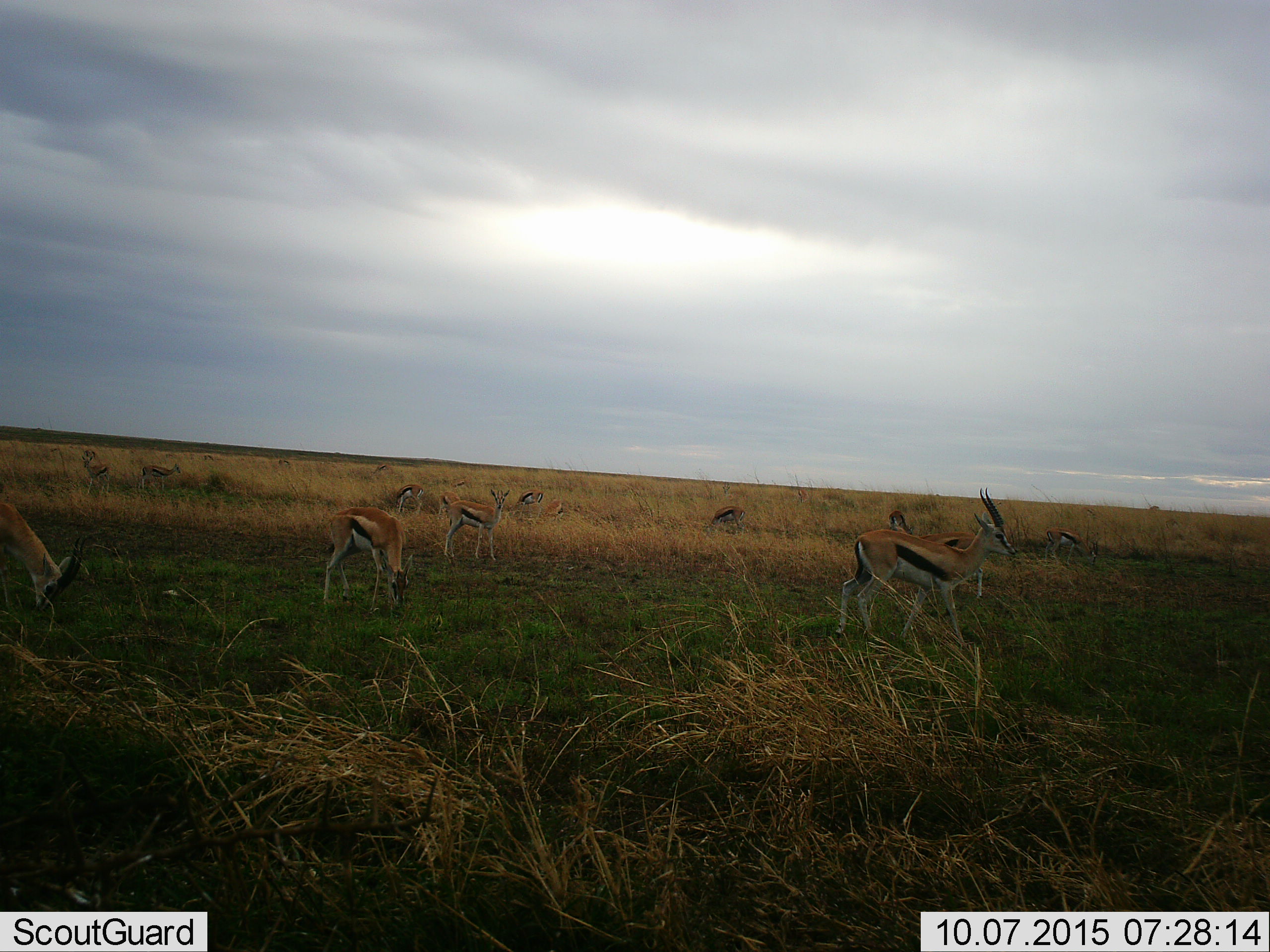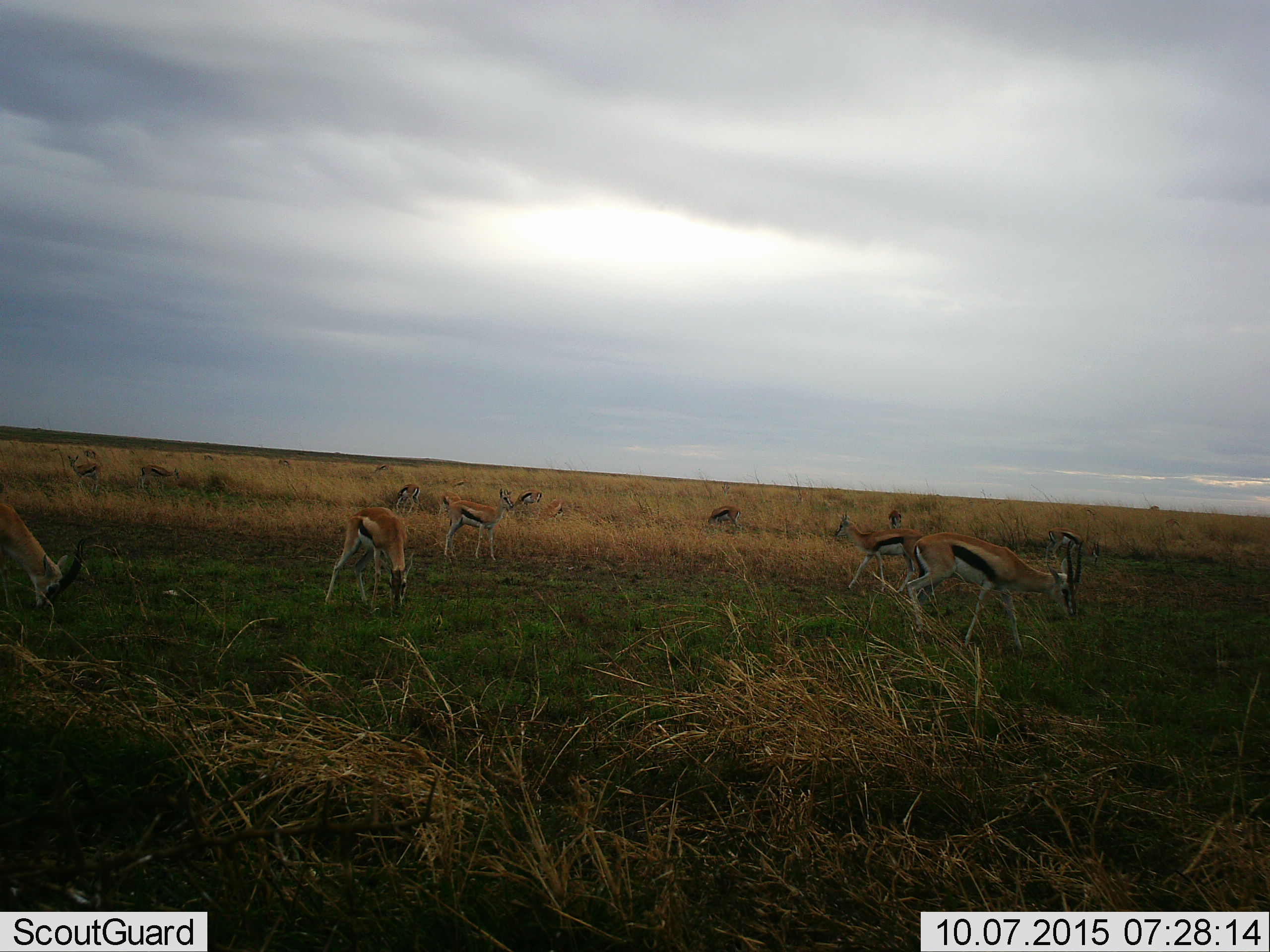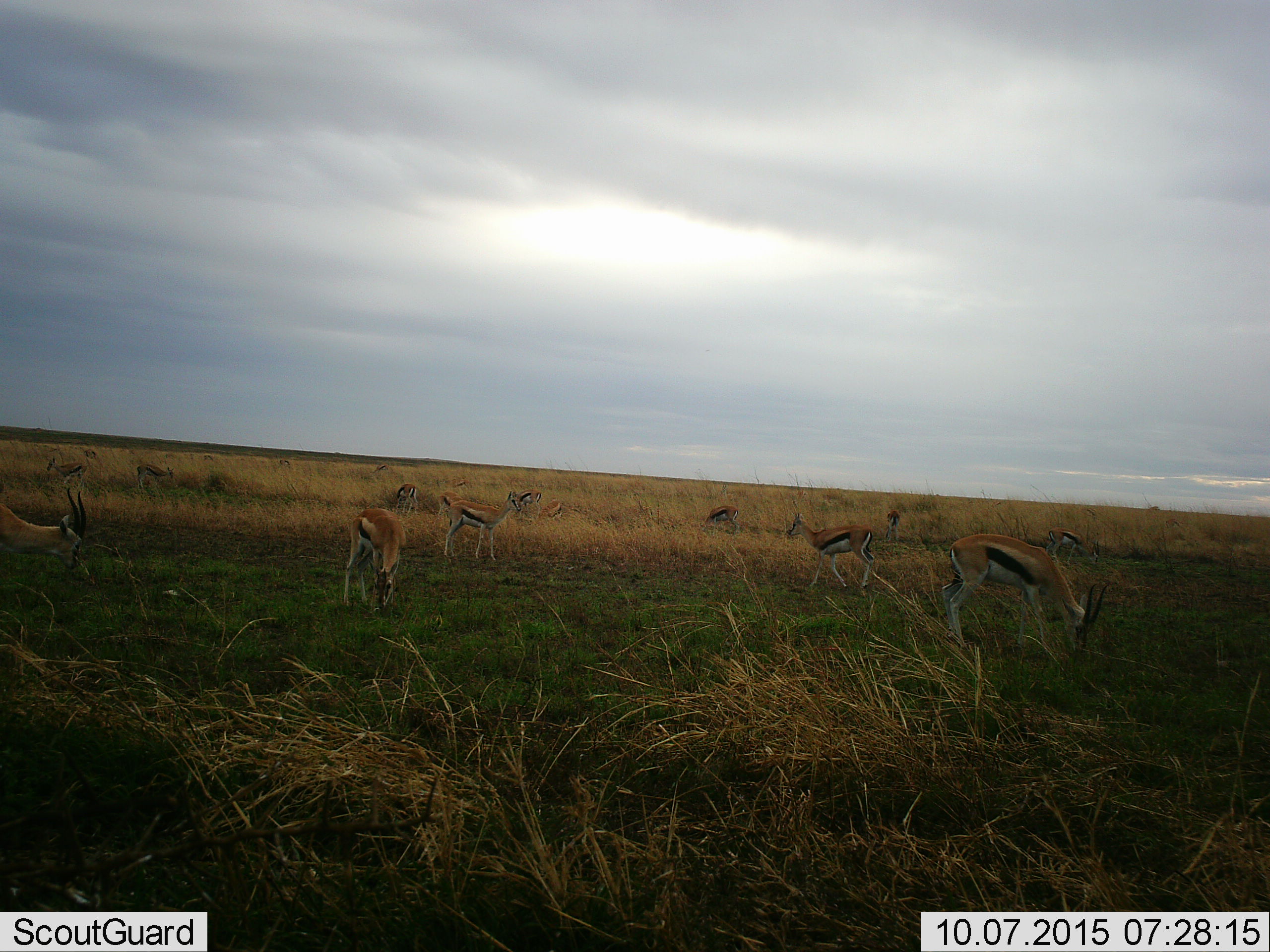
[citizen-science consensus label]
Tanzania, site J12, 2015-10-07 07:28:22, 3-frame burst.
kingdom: Animalia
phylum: Chordata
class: Mammalia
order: Artiodactyla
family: Bovidae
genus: Eudorcas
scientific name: Eudorcas thomsonii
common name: thomson's gazelle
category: gazellethomsons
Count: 11-50.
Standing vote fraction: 38%.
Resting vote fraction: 0%.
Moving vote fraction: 38%.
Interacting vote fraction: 12%.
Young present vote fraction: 12%.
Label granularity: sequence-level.